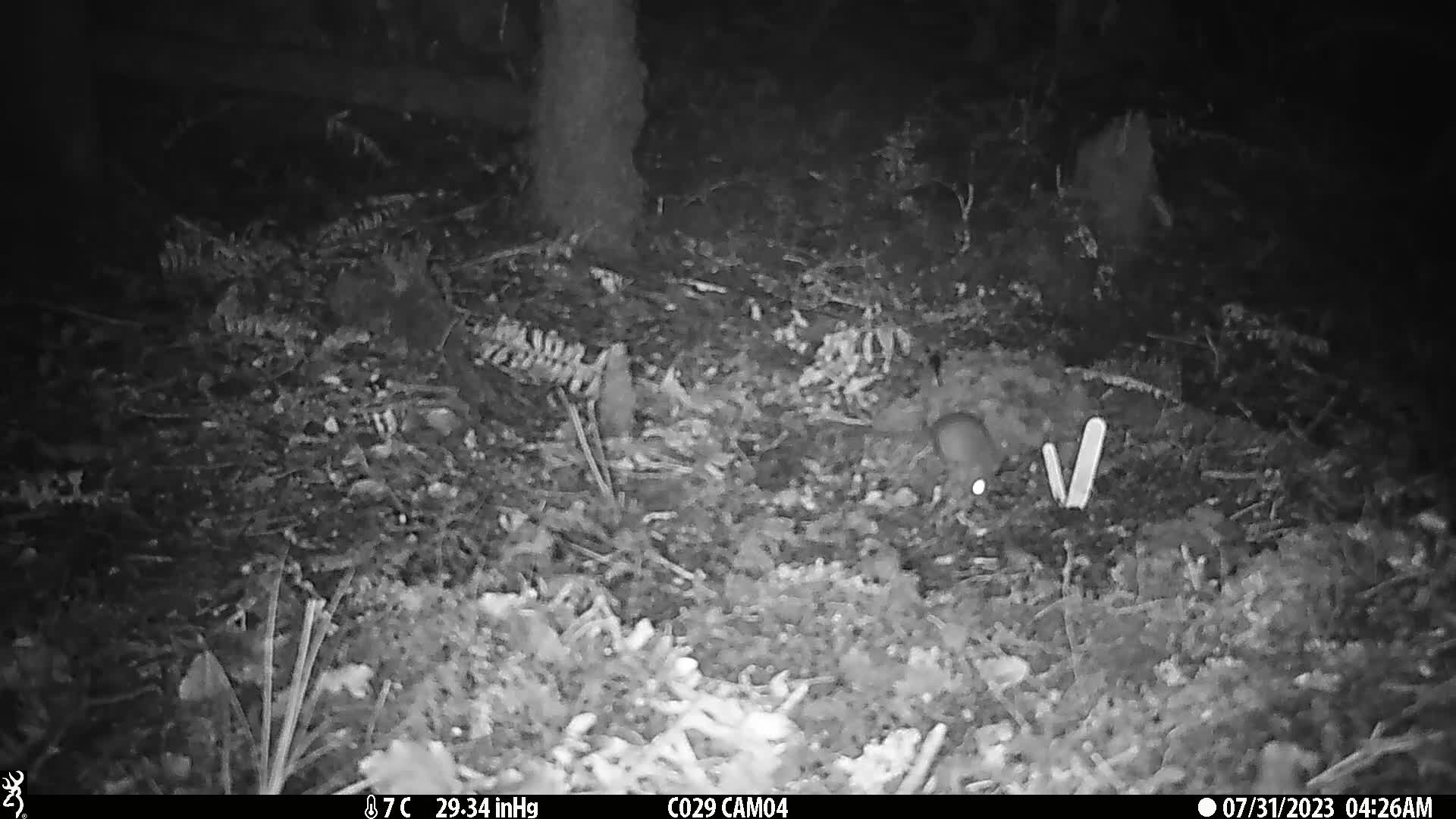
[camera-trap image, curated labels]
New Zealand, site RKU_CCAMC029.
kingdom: Animalia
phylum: Chordata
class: Mammalia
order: Rodentia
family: Muridae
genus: Rattus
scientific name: Rattus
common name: rat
Rat (Rattus).